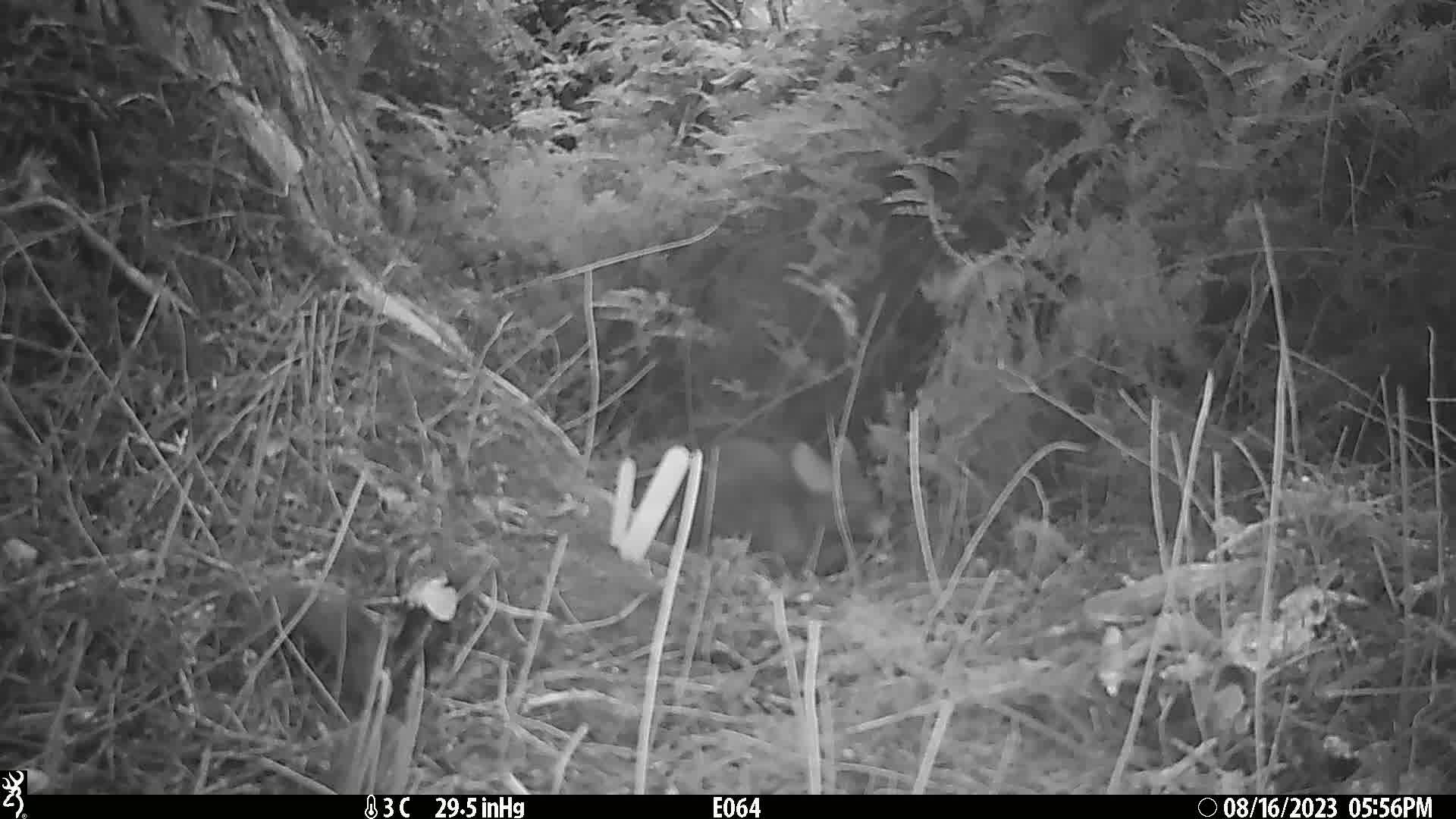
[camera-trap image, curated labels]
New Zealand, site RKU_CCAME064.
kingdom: Animalia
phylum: Chordata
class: Mammalia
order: Diprotodontia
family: Phalangeridae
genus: Trichosurus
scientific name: Trichosurus vulpecula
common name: common brushtail possum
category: possum